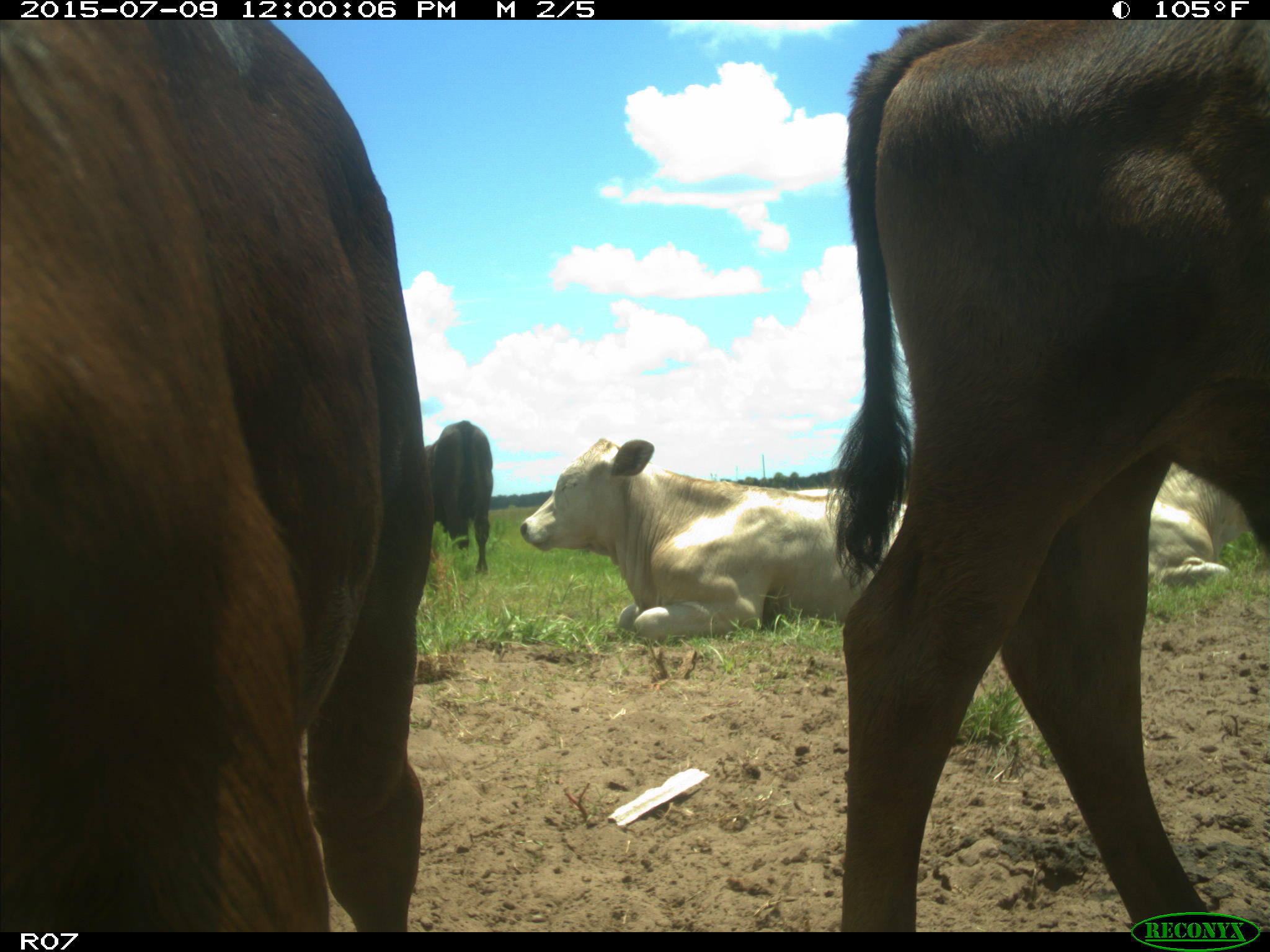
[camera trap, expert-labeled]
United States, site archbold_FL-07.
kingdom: Animalia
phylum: Chordata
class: Mammalia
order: Artiodactyla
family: Bovidae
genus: Bos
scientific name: Bos taurus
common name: domestic cow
Bos taurus (domestic cow).